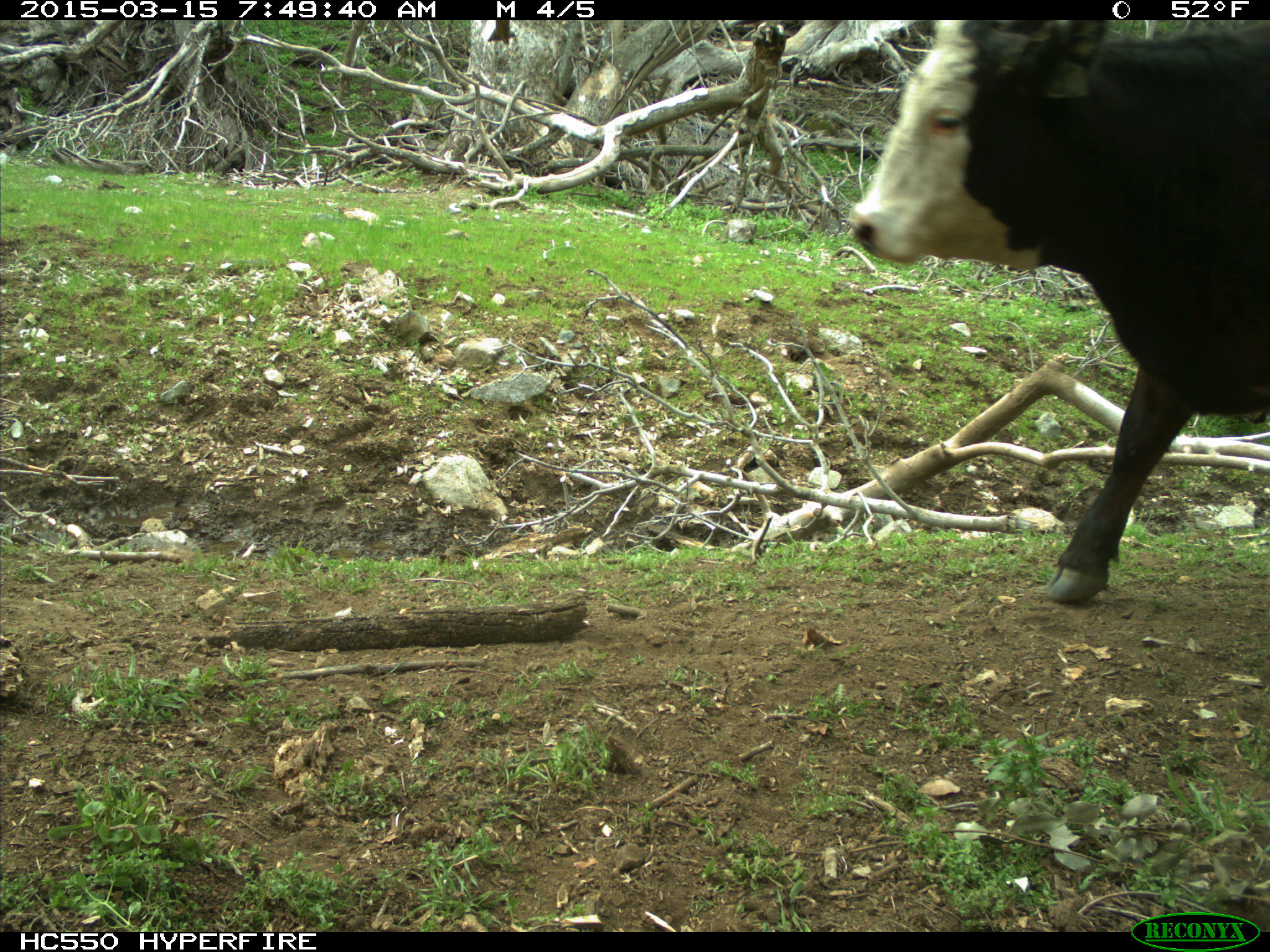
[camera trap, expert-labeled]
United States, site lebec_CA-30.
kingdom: Animalia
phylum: Chordata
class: Mammalia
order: Artiodactyla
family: Bovidae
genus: Bos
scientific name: Bos taurus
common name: domestic cow